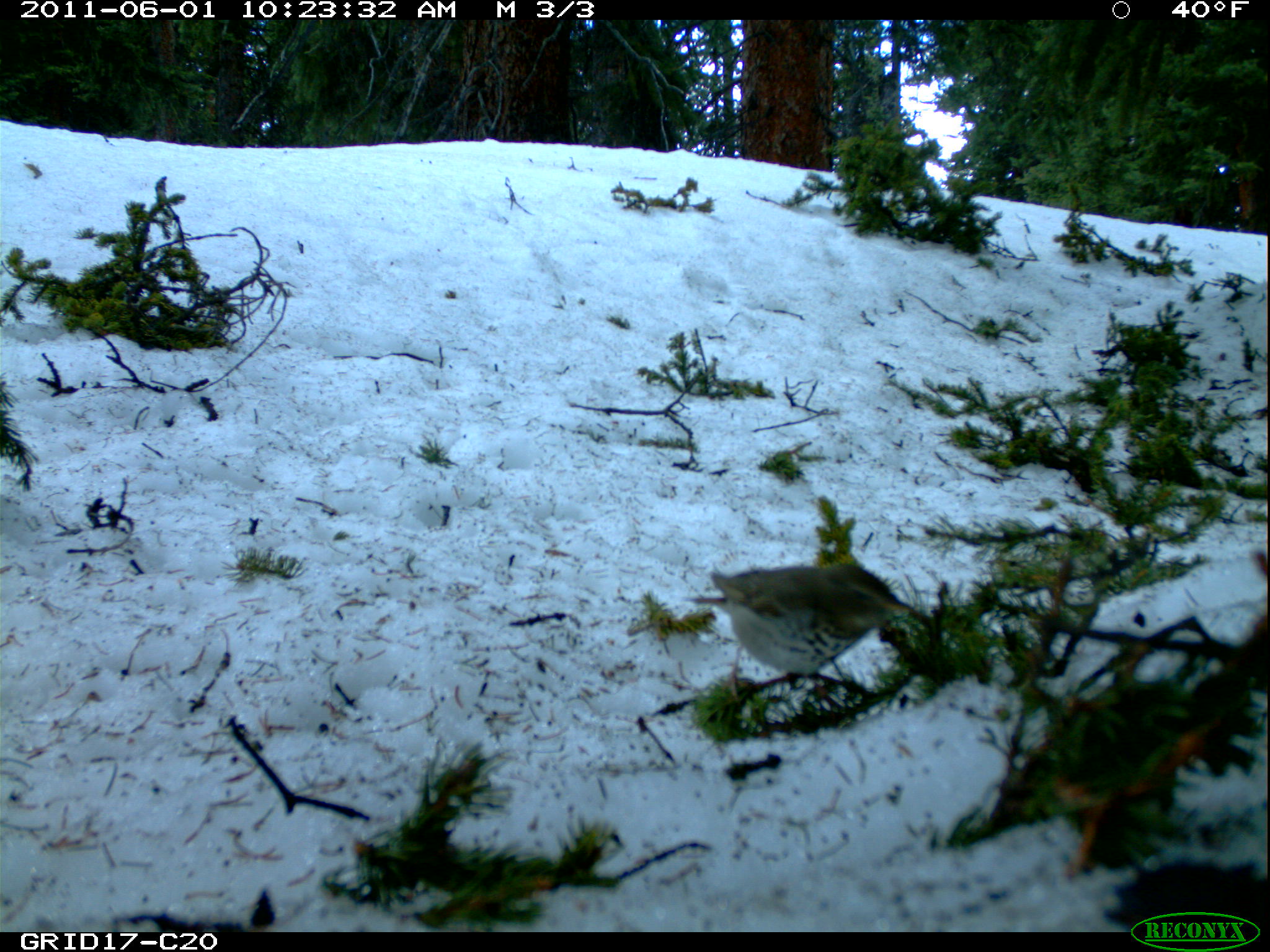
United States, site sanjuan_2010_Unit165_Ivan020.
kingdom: Animalia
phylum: Chordata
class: Aves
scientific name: Aves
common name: birds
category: unidentified bird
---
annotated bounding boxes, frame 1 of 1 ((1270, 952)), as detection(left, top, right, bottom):
animal: detection(680, 562, 915, 706)